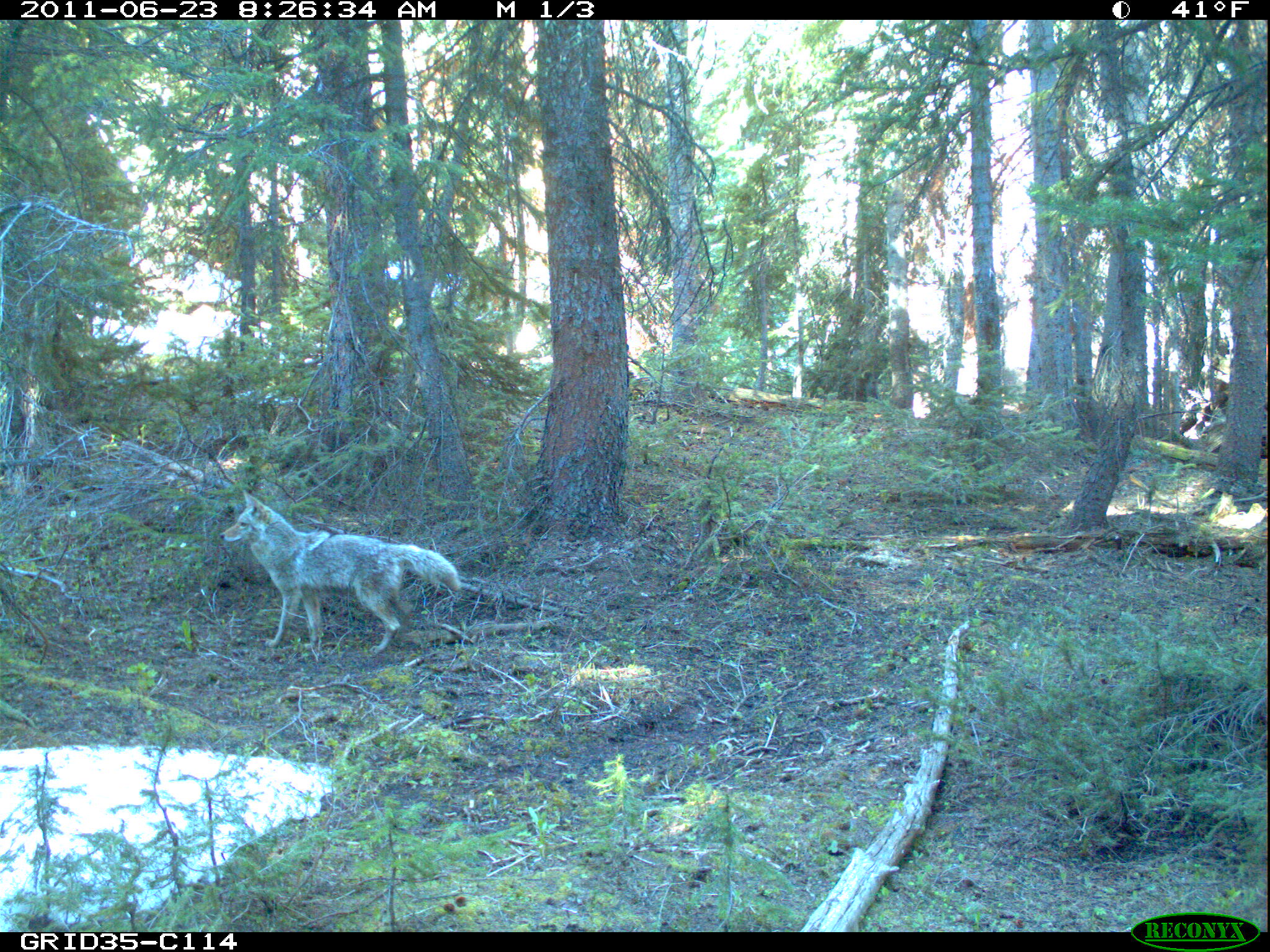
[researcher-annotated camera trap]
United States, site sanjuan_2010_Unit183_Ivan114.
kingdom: Animalia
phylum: Chordata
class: Mammalia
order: Carnivora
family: Canidae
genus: Canis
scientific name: Canis latrans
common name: coyote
Canis latrans (coyote).